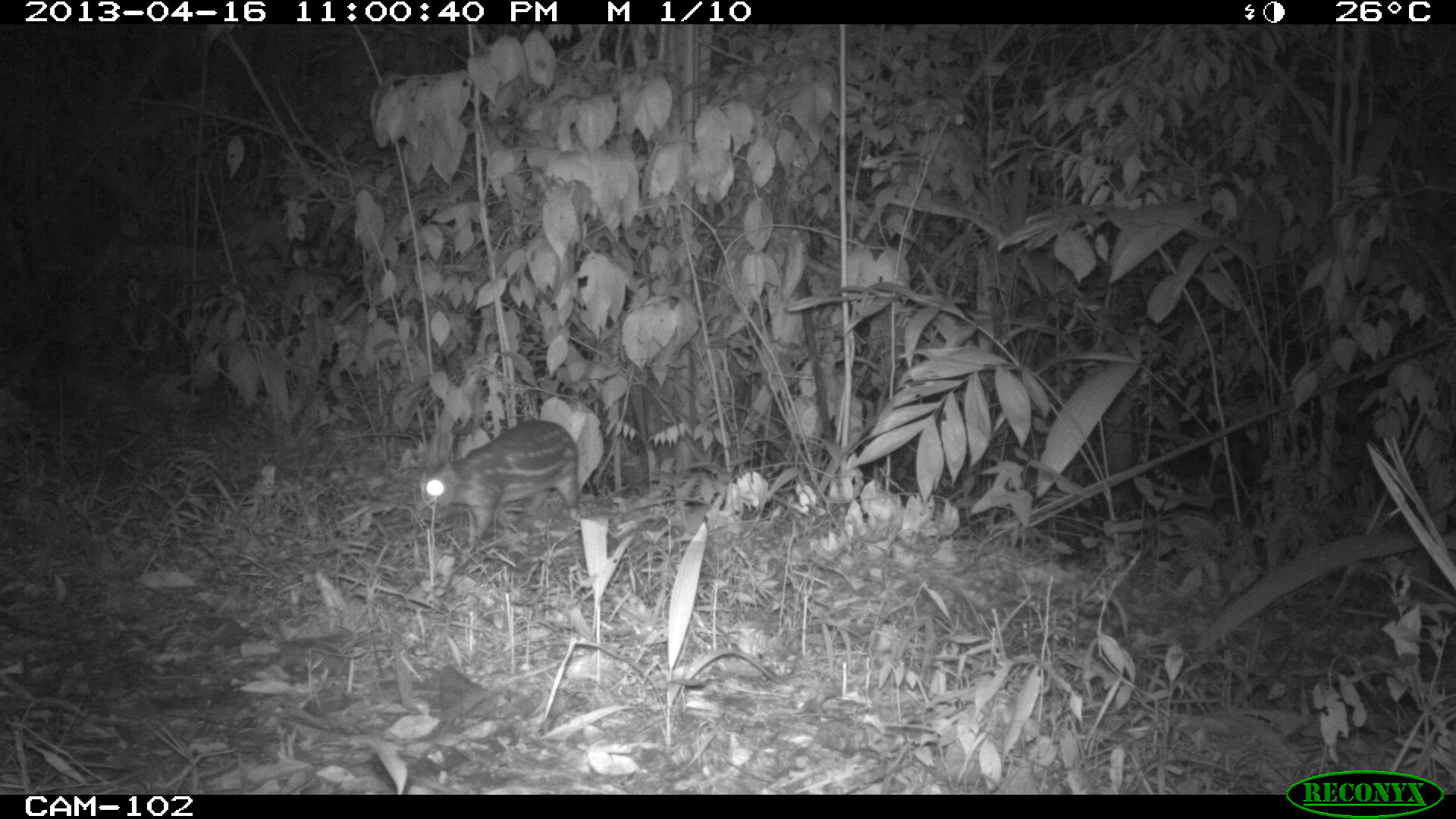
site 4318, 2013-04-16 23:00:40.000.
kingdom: Animalia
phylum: Chordata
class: Mammalia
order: Rodentia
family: Cuniculidae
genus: Cuniculus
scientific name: Cuniculus paca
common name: lowland paca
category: agouti paca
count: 1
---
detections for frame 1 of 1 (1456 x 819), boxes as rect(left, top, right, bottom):
agouti paca: rect(411, 418, 579, 545)